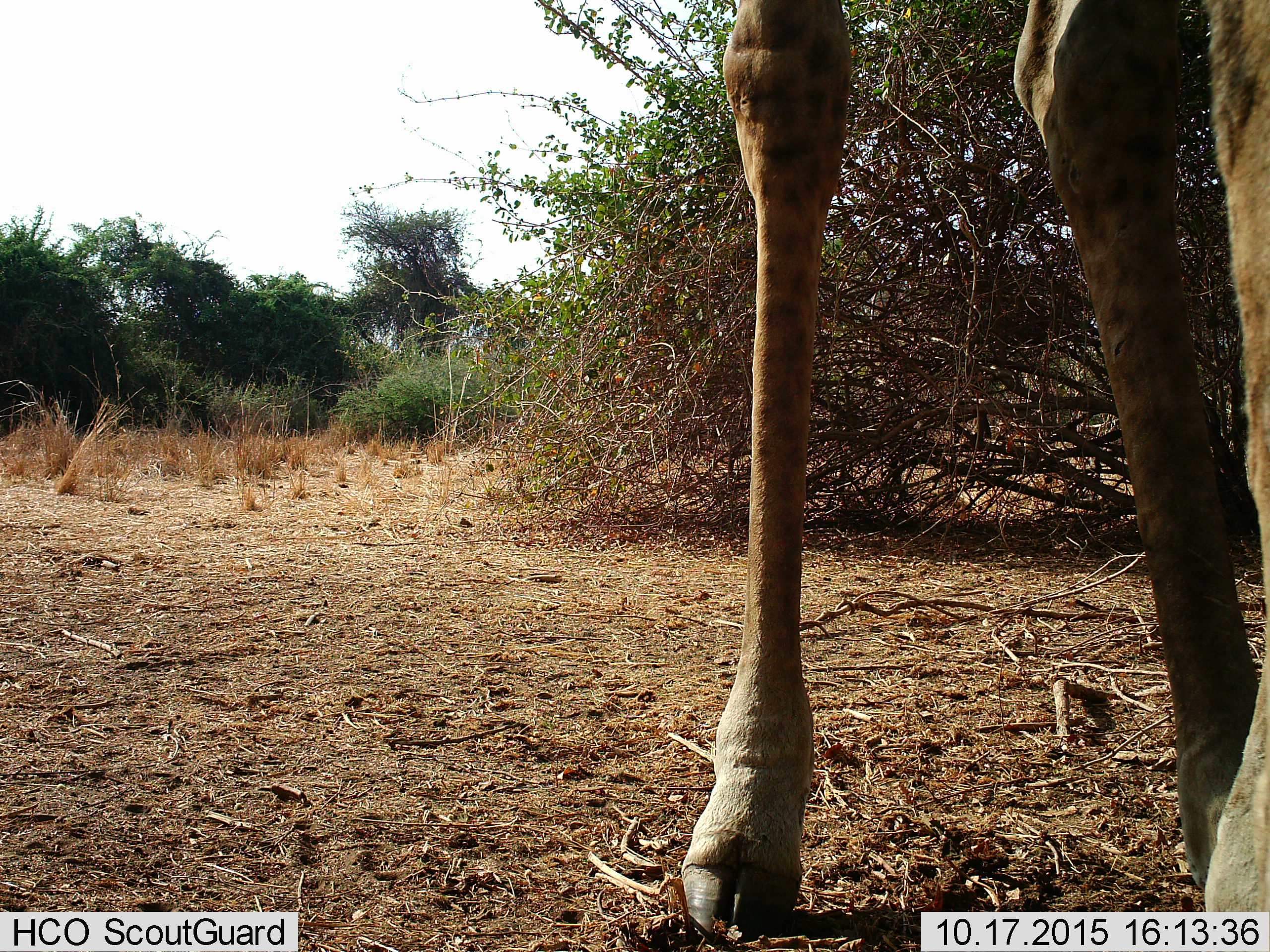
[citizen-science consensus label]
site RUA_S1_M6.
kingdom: Animalia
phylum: Chordata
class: Mammalia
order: Artiodactyla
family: Giraffidae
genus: Giraffa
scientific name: Giraffa camelopardalis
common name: giraffe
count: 1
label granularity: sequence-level